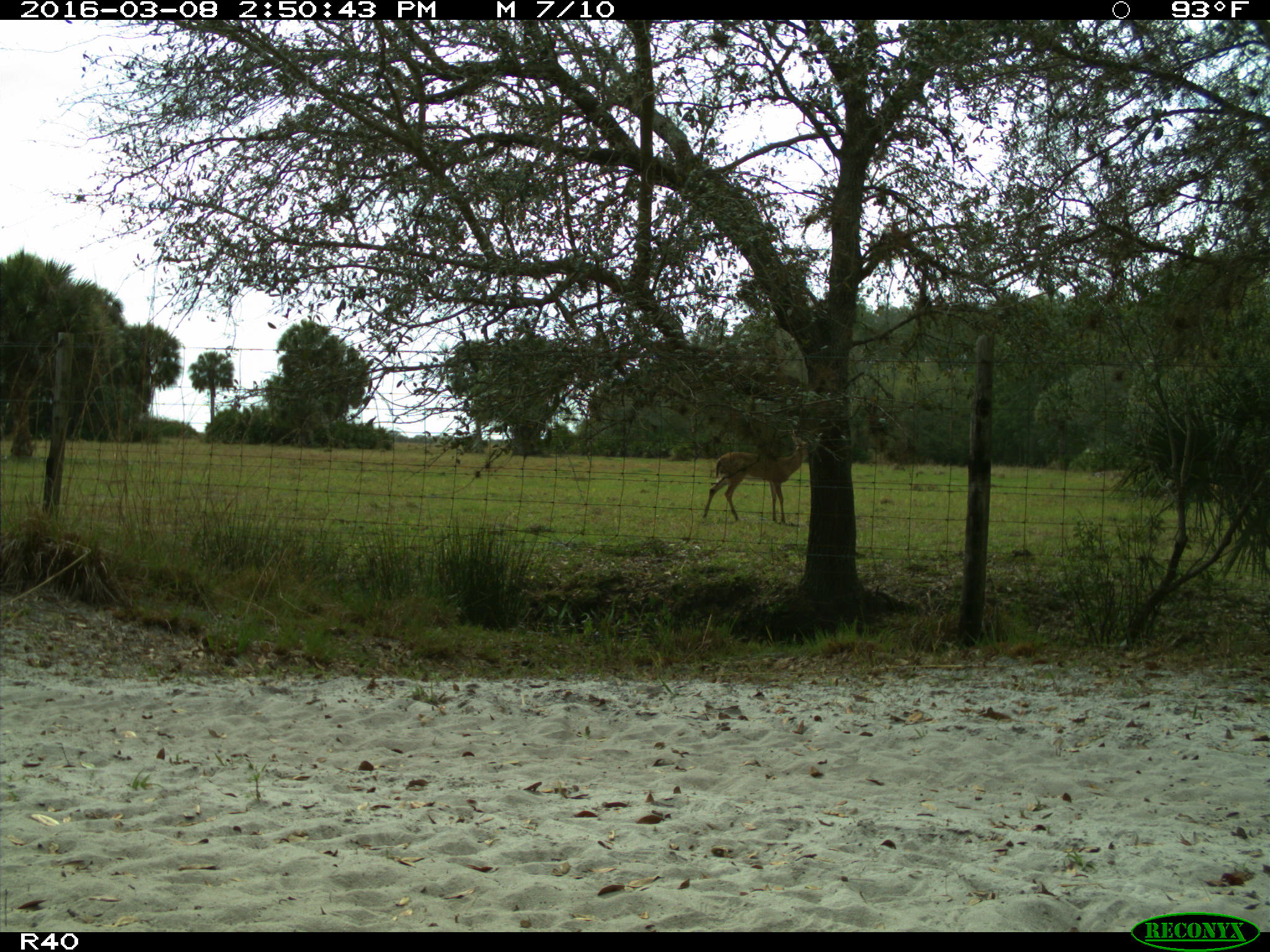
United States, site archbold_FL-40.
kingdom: Animalia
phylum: Chordata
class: Mammalia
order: Artiodactyla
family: Cervidae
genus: Odocoileus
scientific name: Odocoileus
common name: deer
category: unidentified deer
Unidentified deer (deer) (Odocoileus).